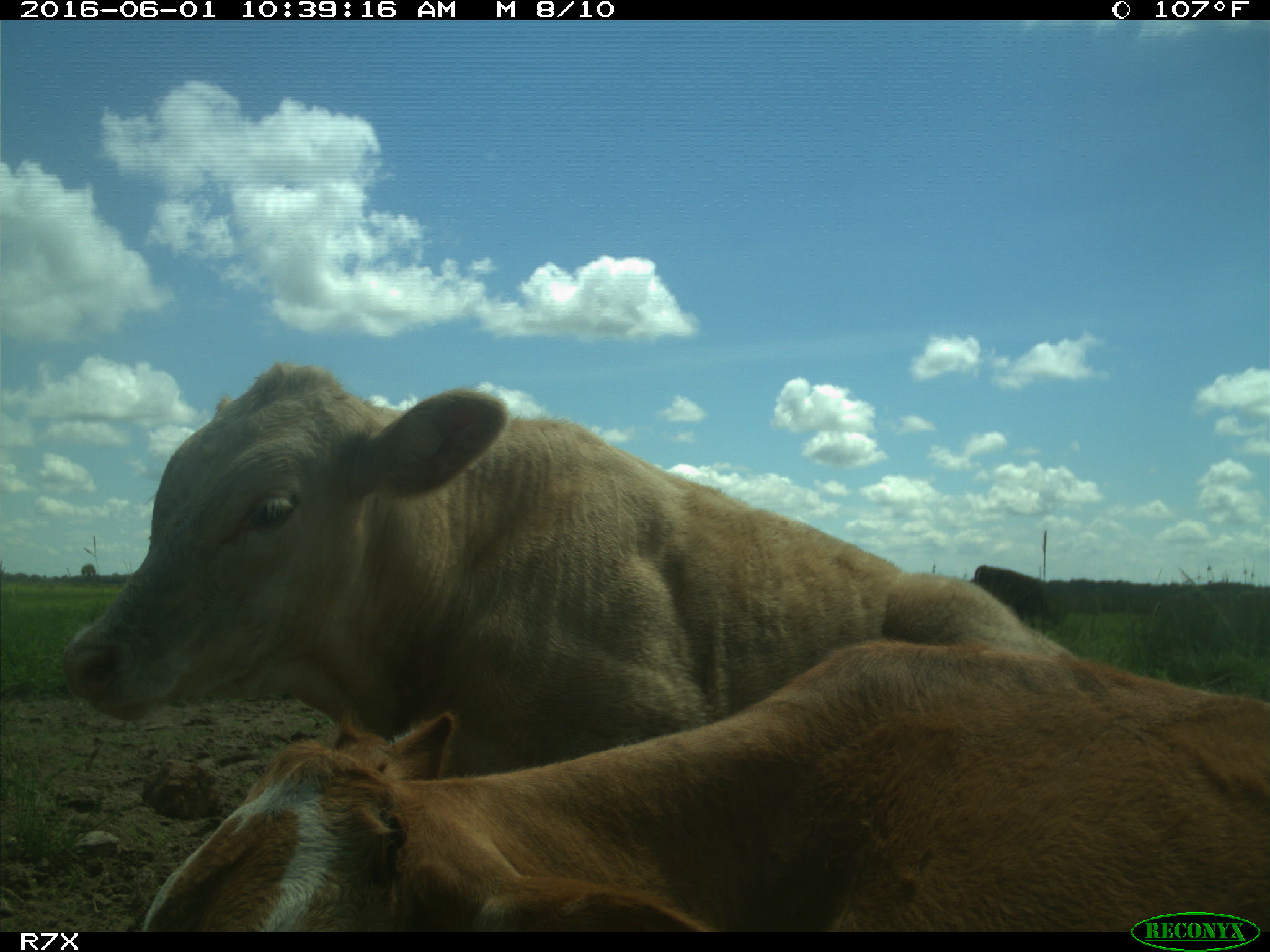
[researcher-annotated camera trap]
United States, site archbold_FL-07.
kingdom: Animalia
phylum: Chordata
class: Mammalia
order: Artiodactyla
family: Bovidae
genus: Bos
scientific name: Bos taurus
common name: domestic cow